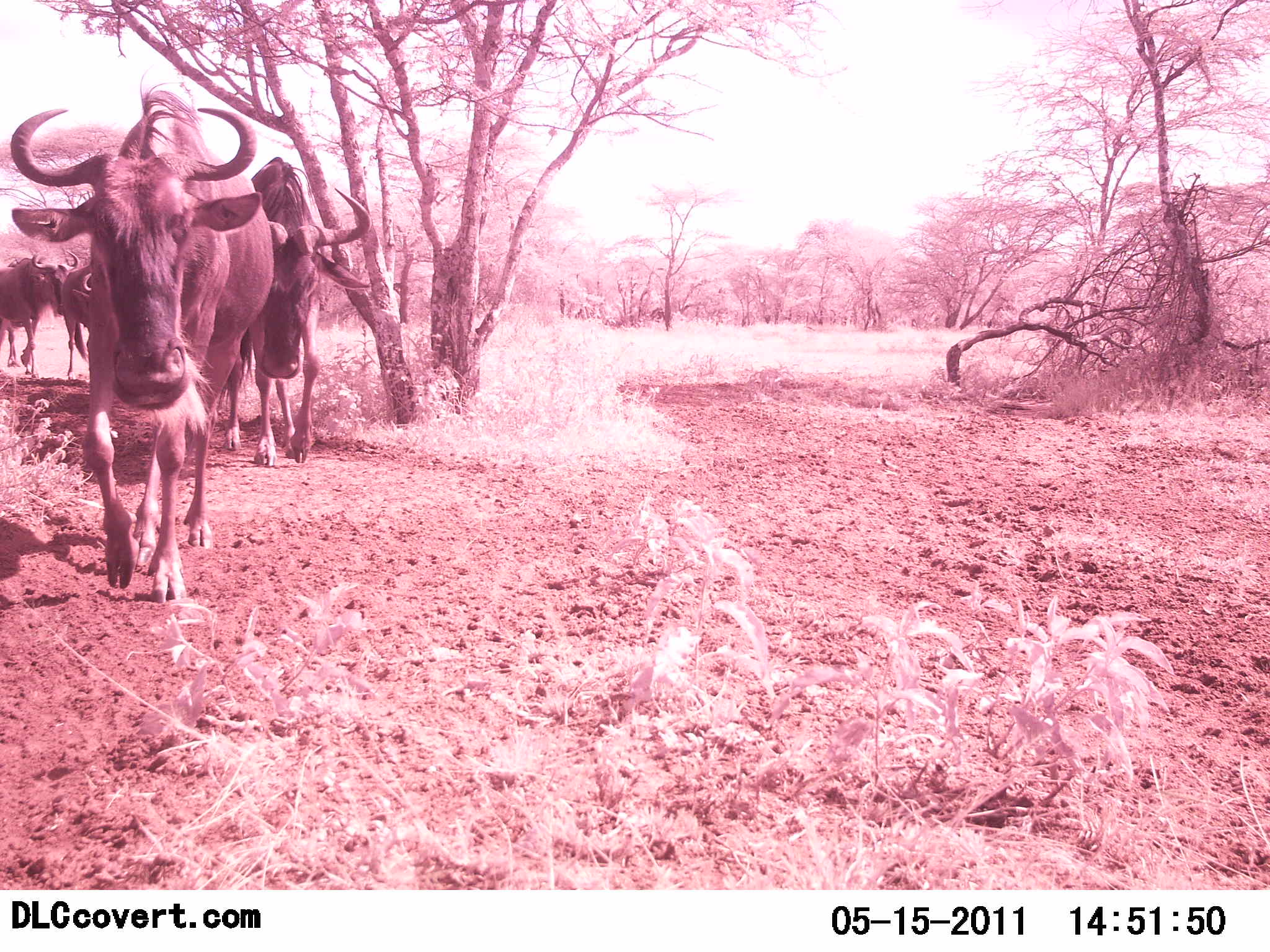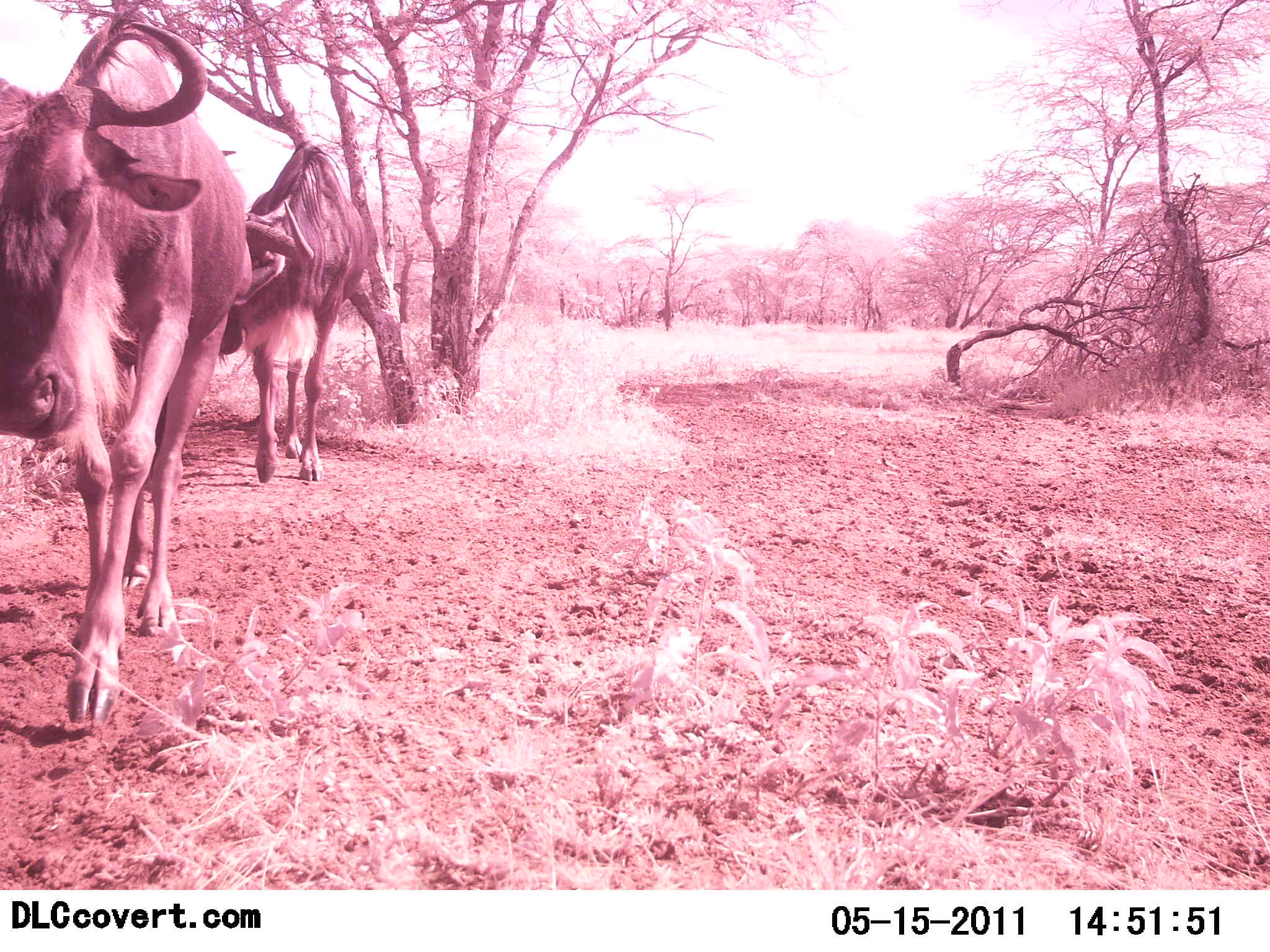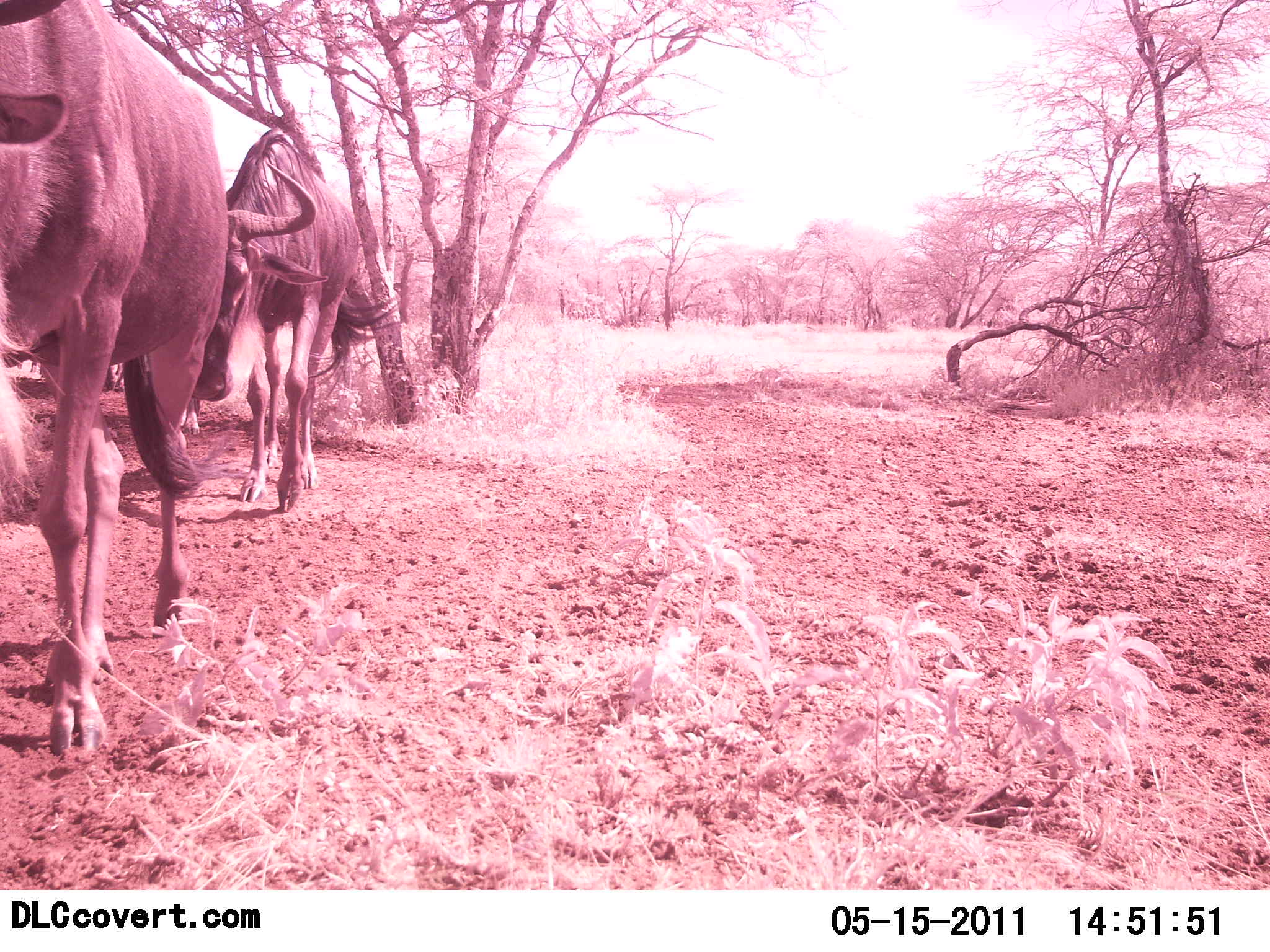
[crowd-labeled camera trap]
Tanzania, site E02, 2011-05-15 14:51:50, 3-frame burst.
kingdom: Animalia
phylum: Chordata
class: Mammalia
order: Artiodactyla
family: Bovidae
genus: Connochaetes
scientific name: Connochaetes taurinus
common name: blue wildebeest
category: wildebeest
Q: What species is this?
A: Wildebeest (blue wildebeest) (Connochaetes taurinus).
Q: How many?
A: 4.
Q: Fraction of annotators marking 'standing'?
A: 0%.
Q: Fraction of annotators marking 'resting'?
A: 0%.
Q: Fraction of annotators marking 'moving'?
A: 100%.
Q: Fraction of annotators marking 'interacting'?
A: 0%.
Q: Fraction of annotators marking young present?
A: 0%.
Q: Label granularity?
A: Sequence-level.